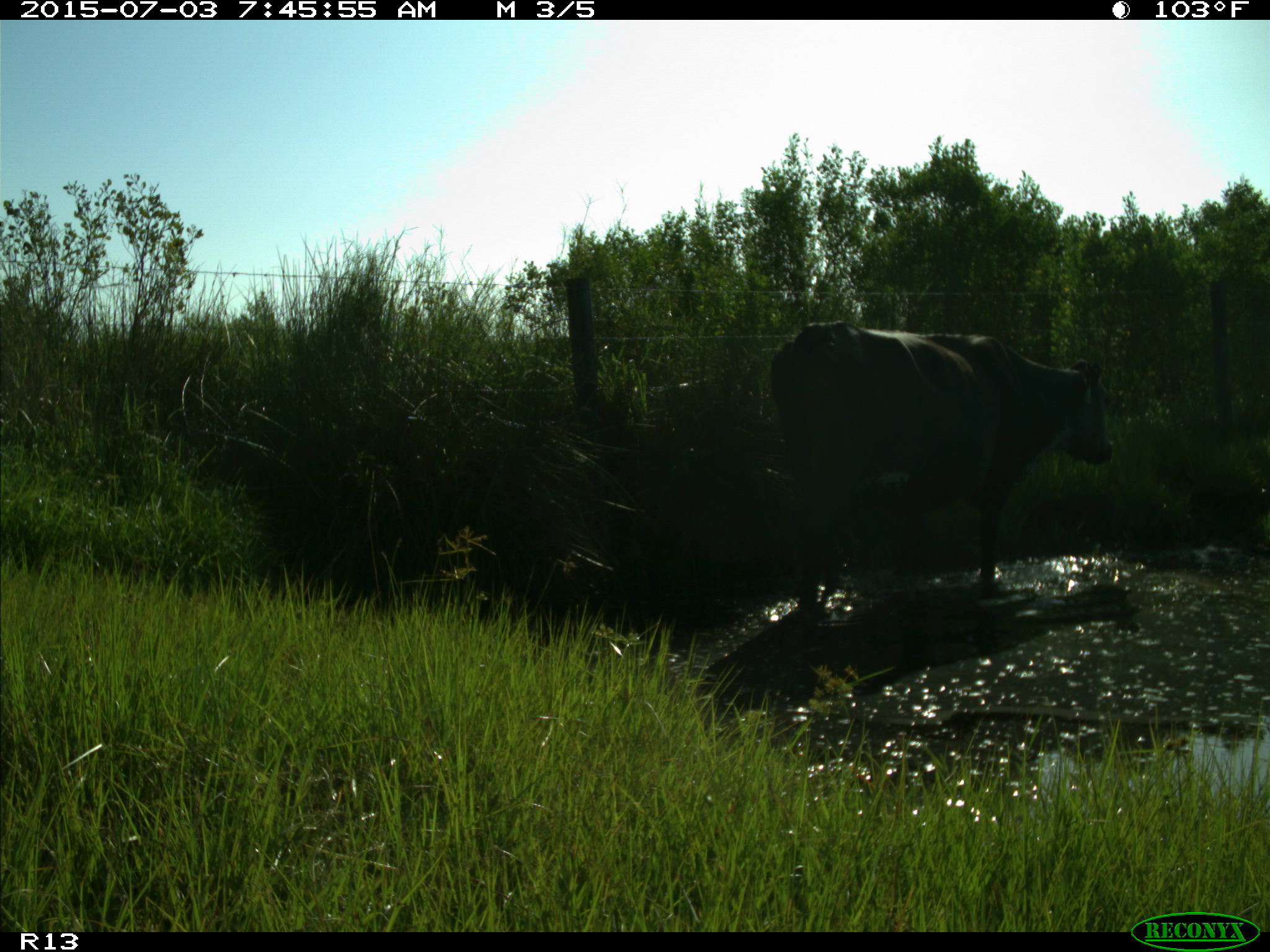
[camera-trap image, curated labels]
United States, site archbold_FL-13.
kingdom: Animalia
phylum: Chordata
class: Mammalia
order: Artiodactyla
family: Bovidae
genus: Bos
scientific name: Bos taurus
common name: domestic cow